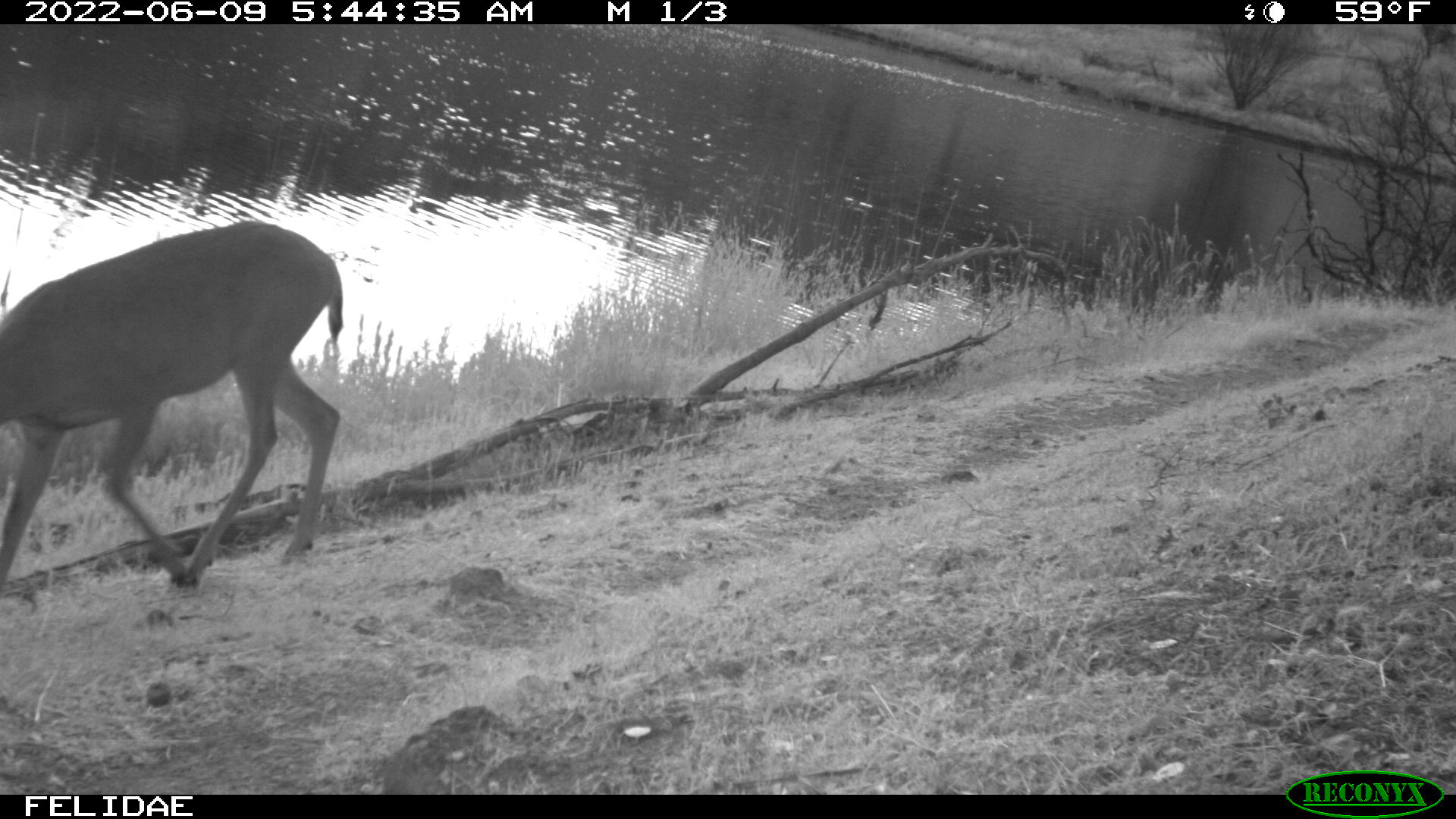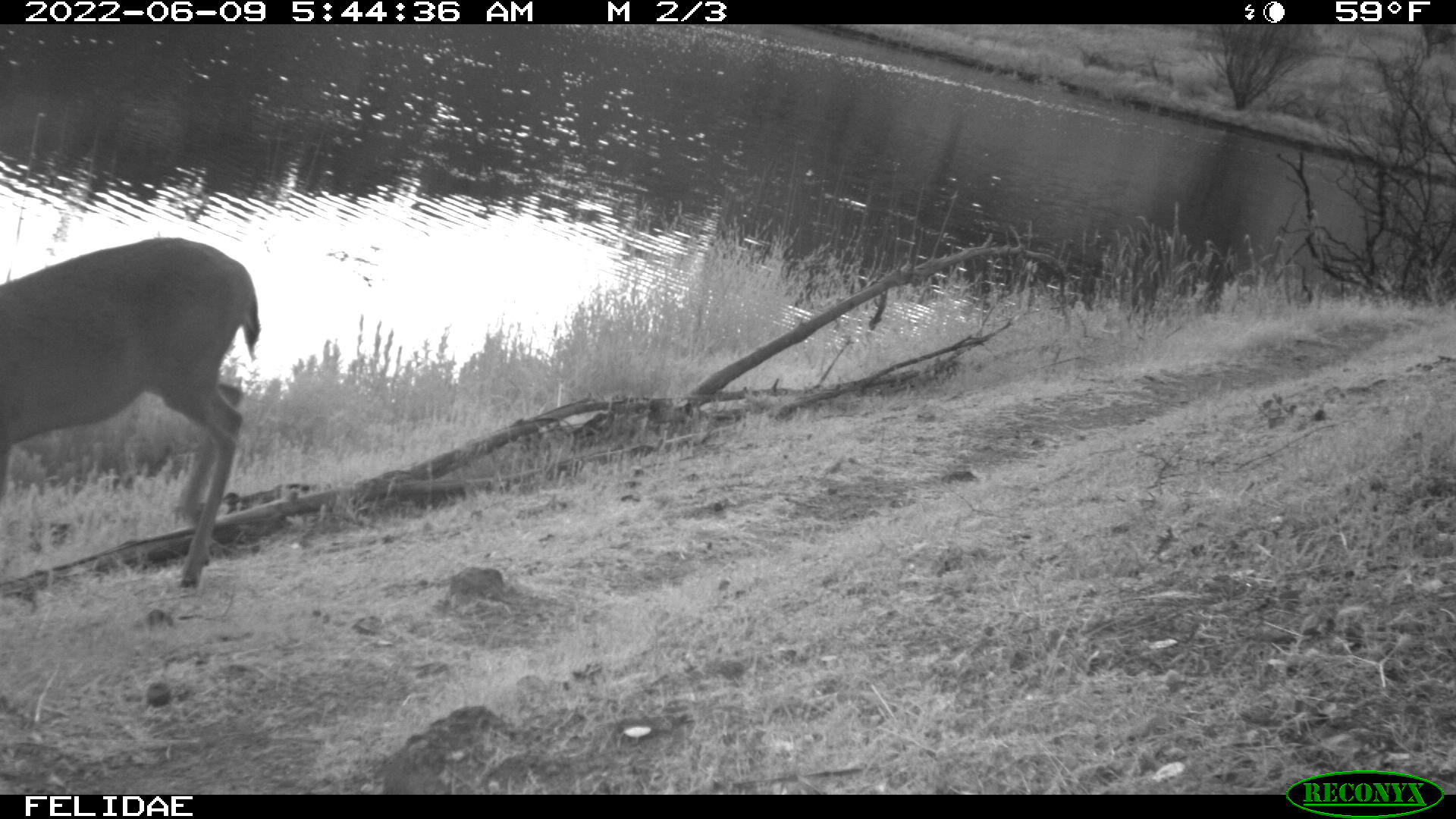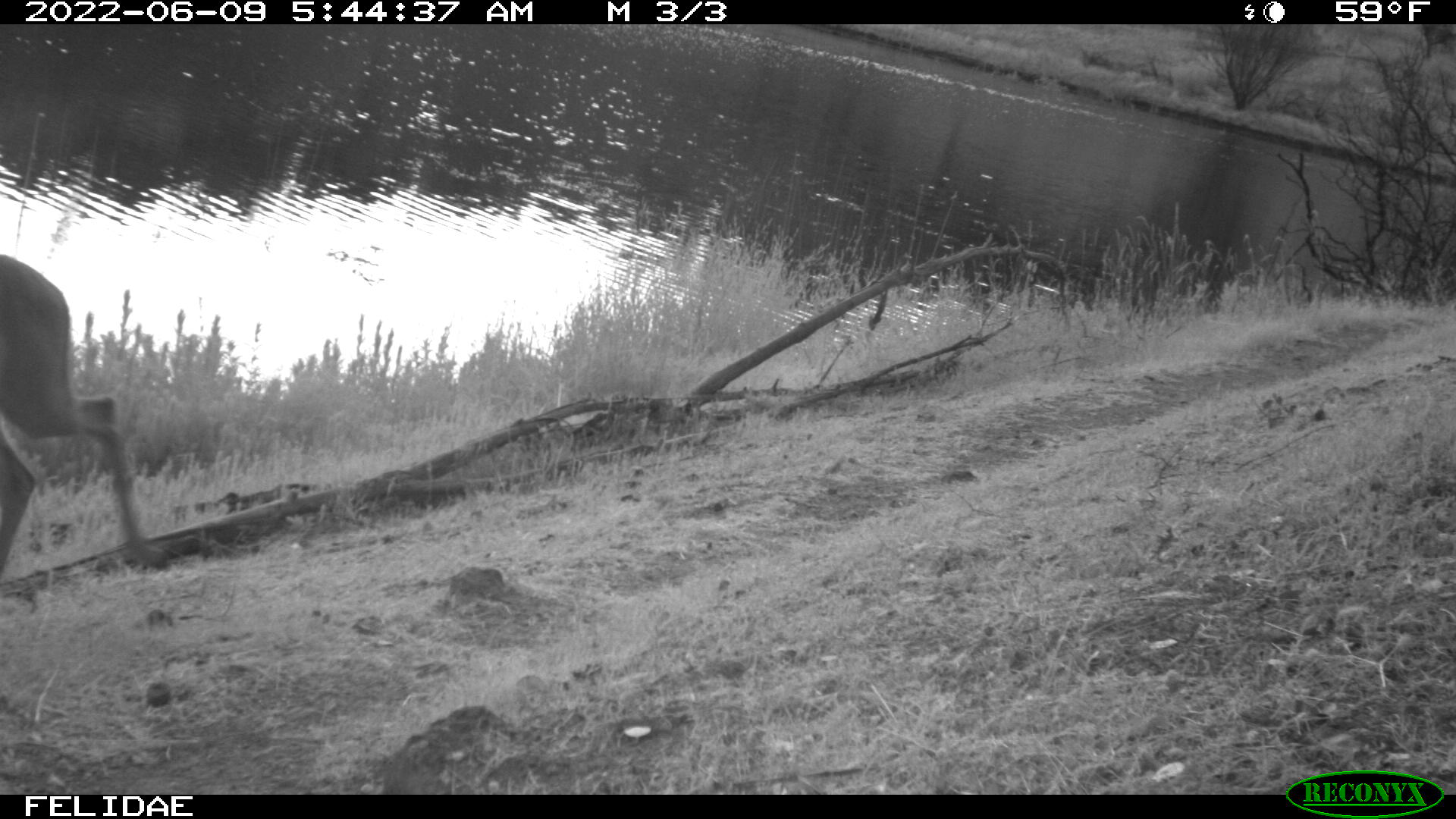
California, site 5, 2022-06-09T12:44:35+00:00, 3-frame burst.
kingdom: Animalia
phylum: Chordata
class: Mammalia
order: Artiodactyla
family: Cervidae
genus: Odocoileus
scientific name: Odocoileus hemionus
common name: mule deer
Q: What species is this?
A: Mule deer (Odocoileus hemionus).